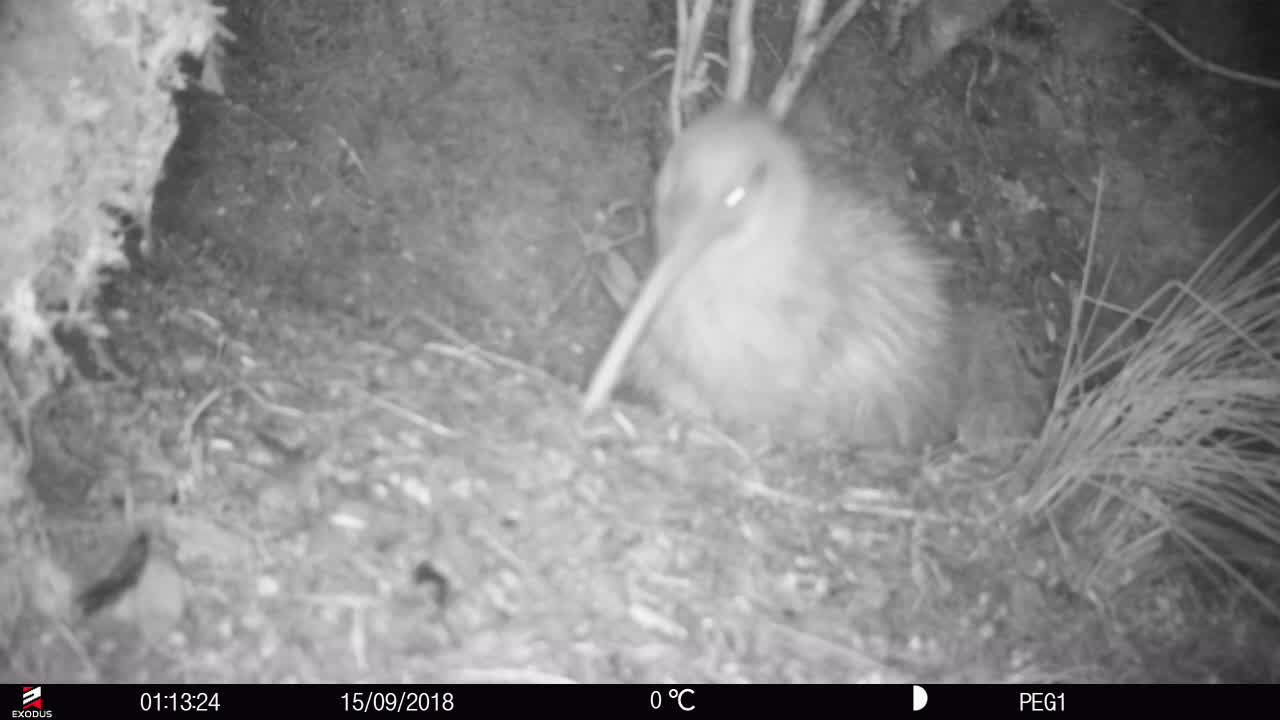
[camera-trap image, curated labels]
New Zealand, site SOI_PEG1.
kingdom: Animalia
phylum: Chordata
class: Aves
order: Apterygiformes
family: Apterygidae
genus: Apteryx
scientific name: Apteryx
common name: kiwi